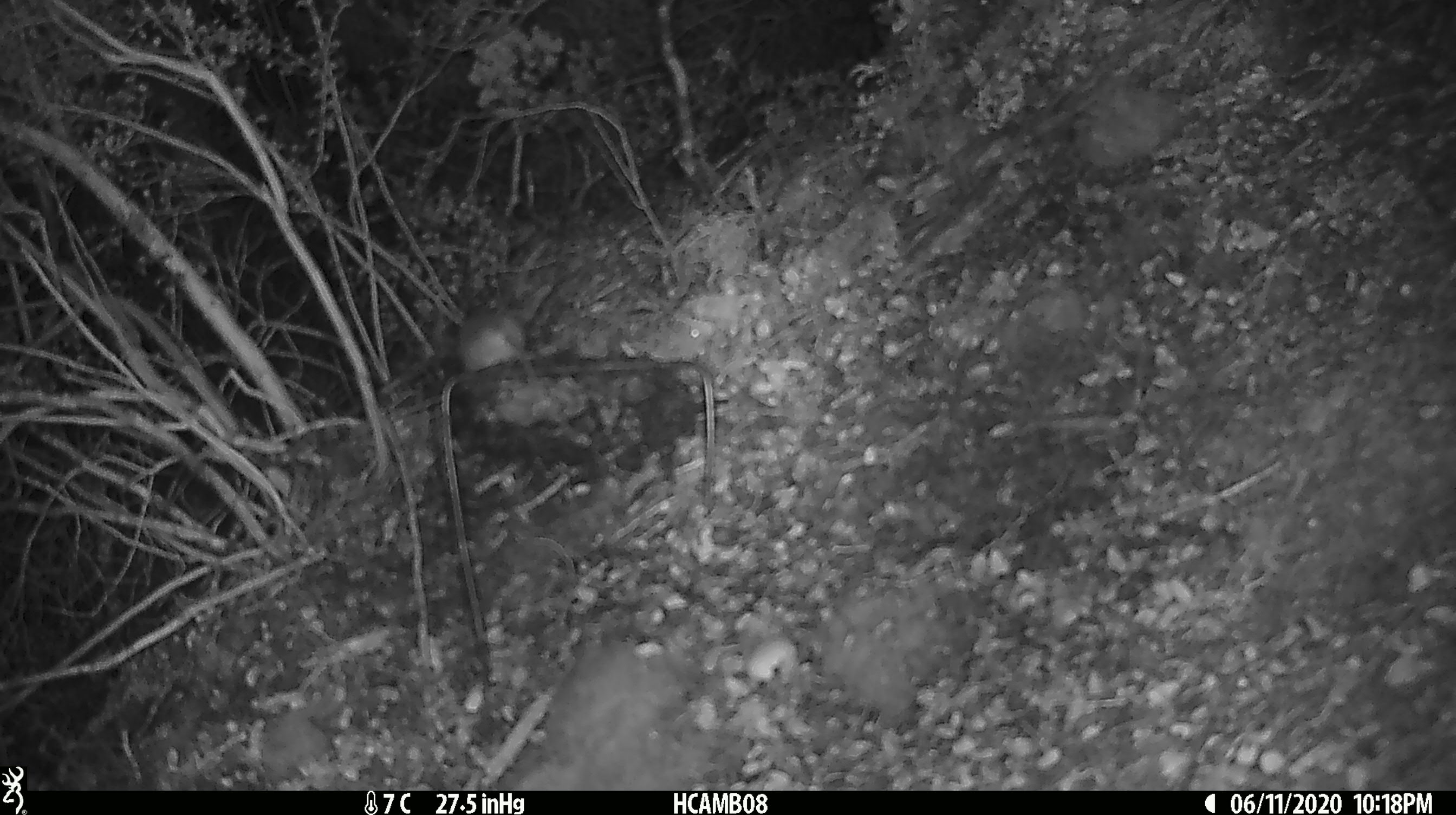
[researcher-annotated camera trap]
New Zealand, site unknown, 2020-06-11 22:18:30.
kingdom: Animalia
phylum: Chordata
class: Mammalia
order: Rodentia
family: Muridae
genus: Mus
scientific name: Mus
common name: mouse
Mouse (Mus).